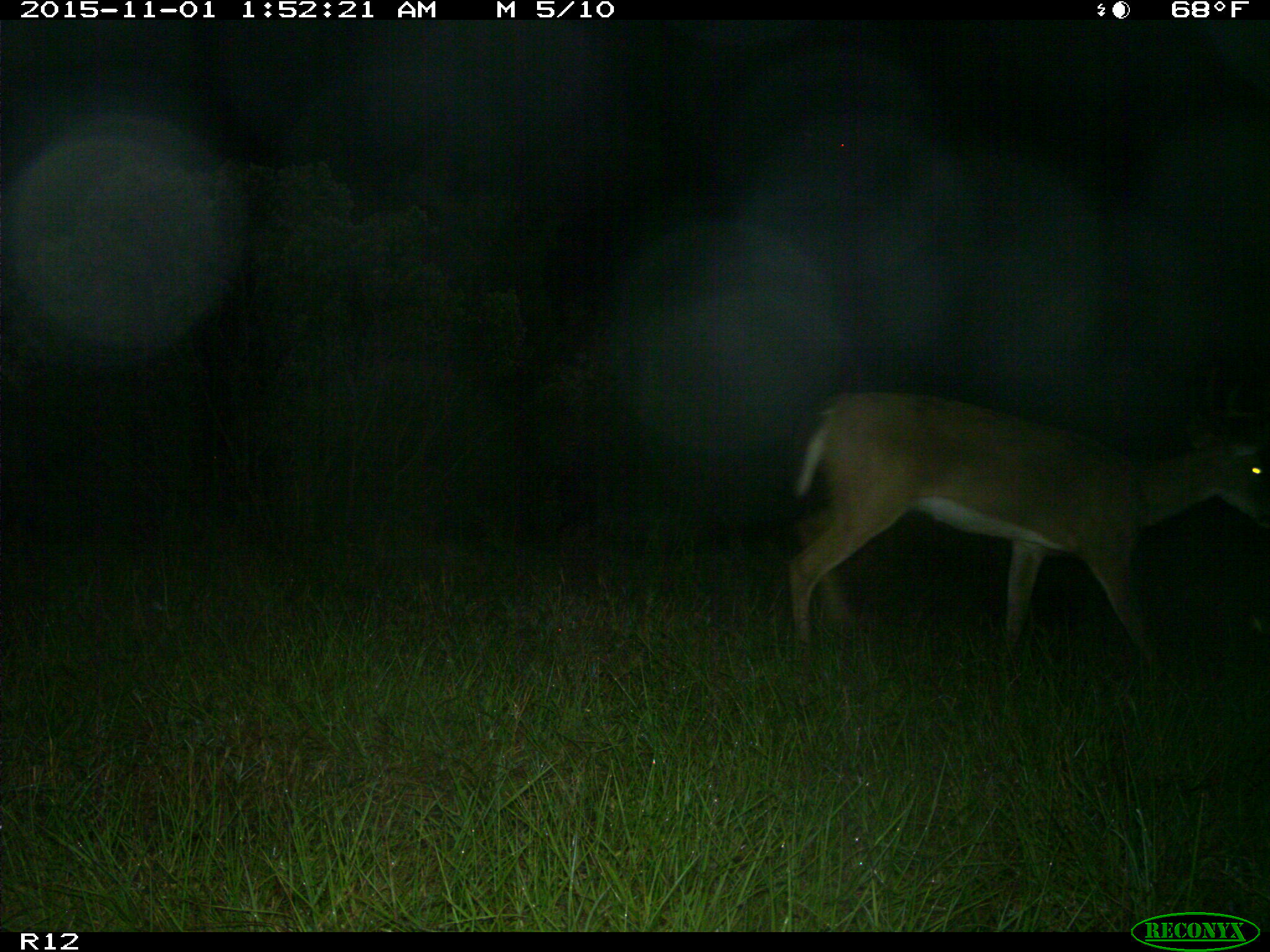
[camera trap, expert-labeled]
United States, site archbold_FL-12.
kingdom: Animalia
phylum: Chordata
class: Mammalia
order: Artiodactyla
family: Cervidae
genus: Odocoileus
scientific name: Odocoileus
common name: deer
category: unidentified deer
Unidentified deer (deer) (Odocoileus).